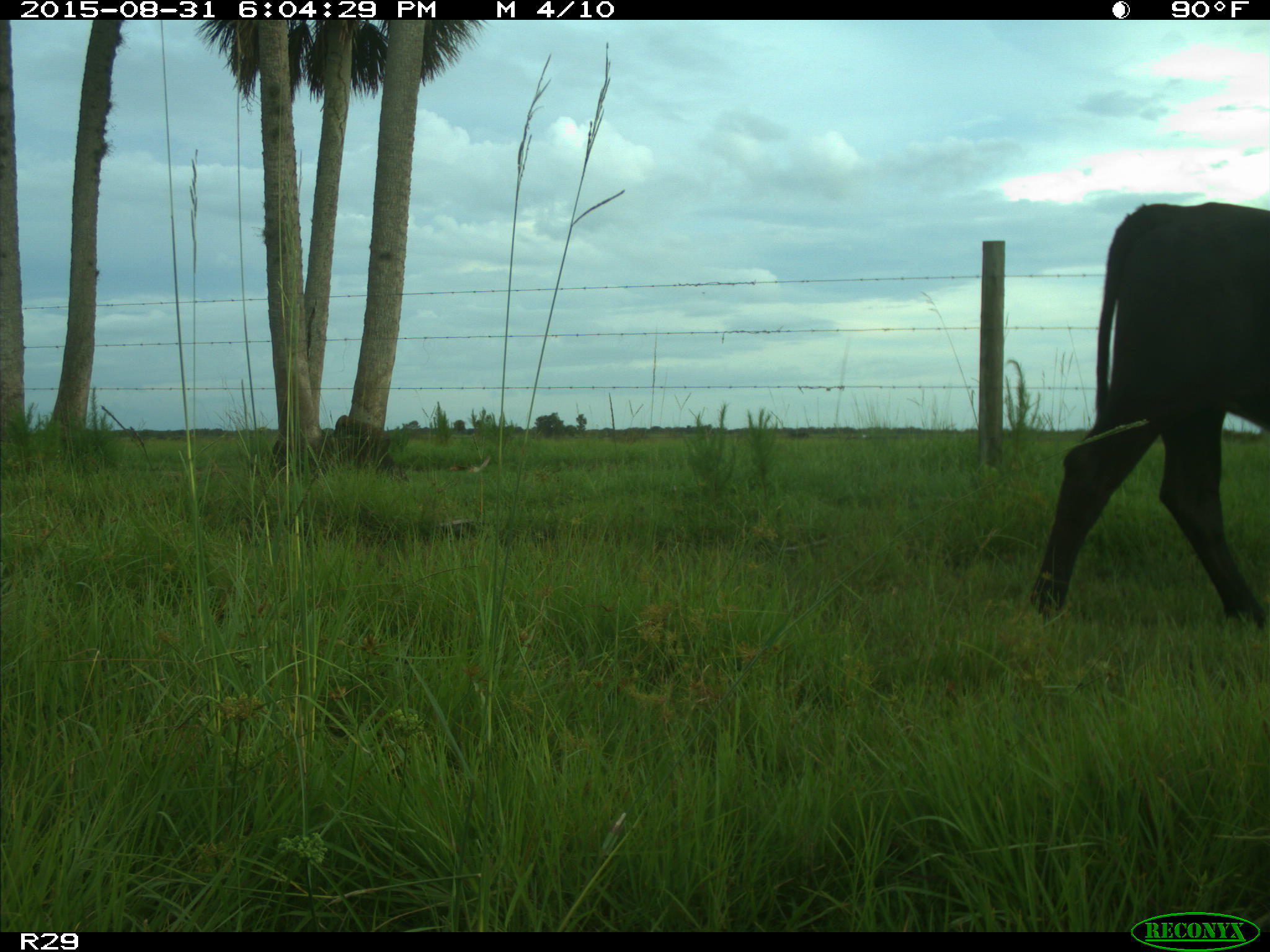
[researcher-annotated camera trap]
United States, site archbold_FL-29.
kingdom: Animalia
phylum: Chordata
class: Mammalia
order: Artiodactyla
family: Bovidae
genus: Bos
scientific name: Bos taurus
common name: domestic cow